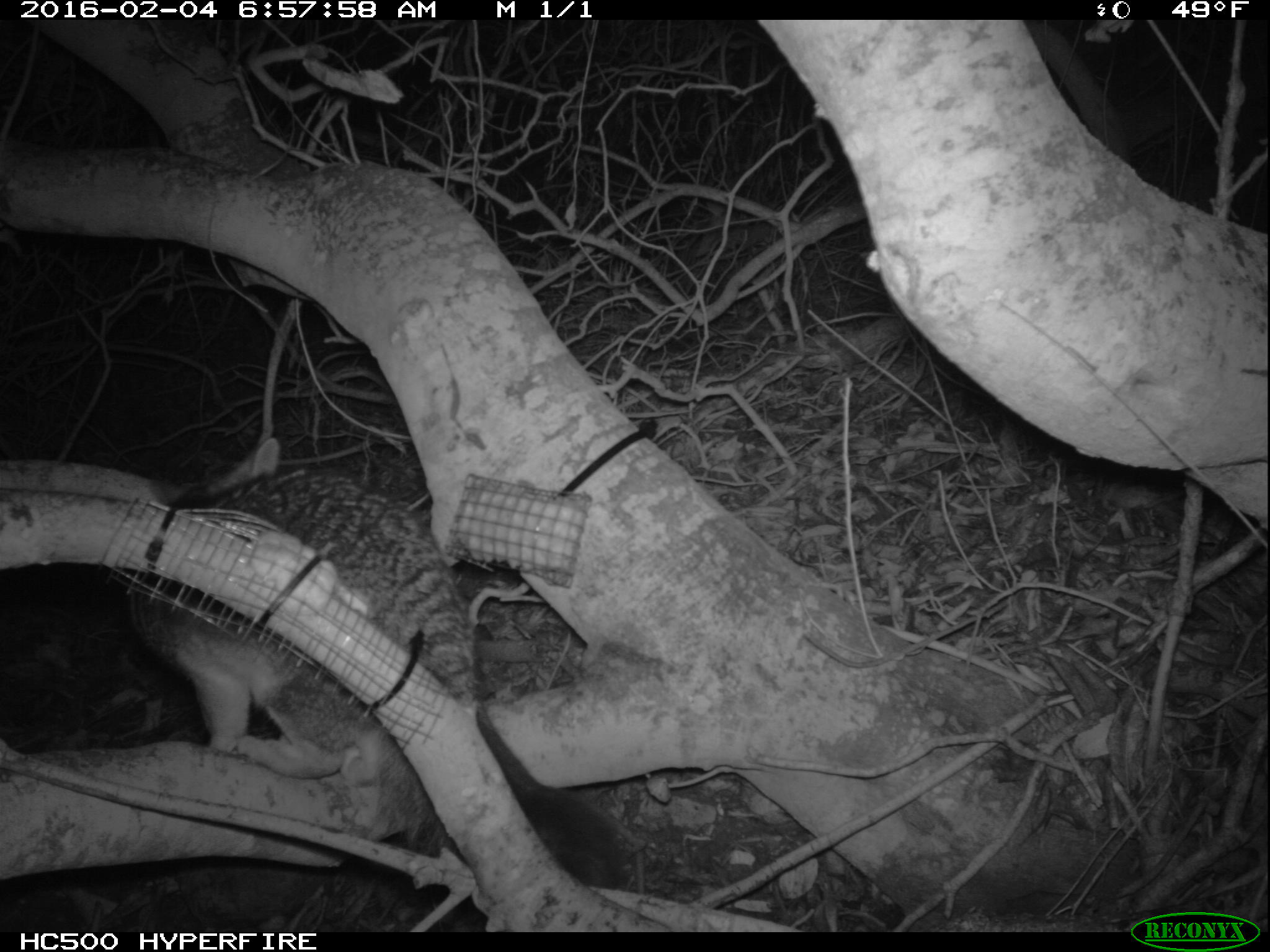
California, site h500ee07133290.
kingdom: Animalia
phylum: Chordata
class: Mammalia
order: Carnivora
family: Canidae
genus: Urocyon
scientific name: Urocyon littoralis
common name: island fox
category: fox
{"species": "fox (island fox) (Urocyon littoralis)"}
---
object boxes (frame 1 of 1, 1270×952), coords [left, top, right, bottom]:
fox: [122, 438, 625, 891]